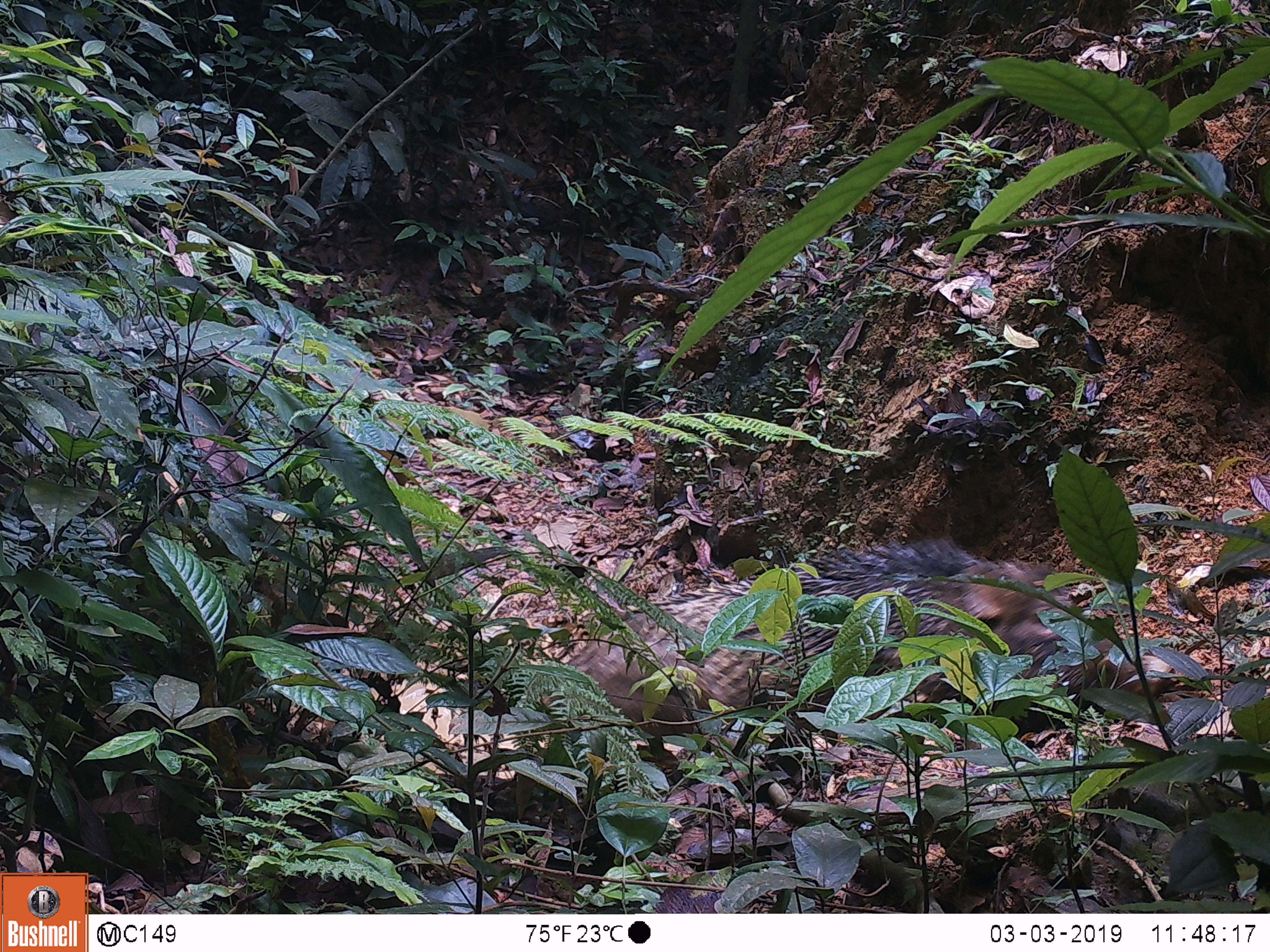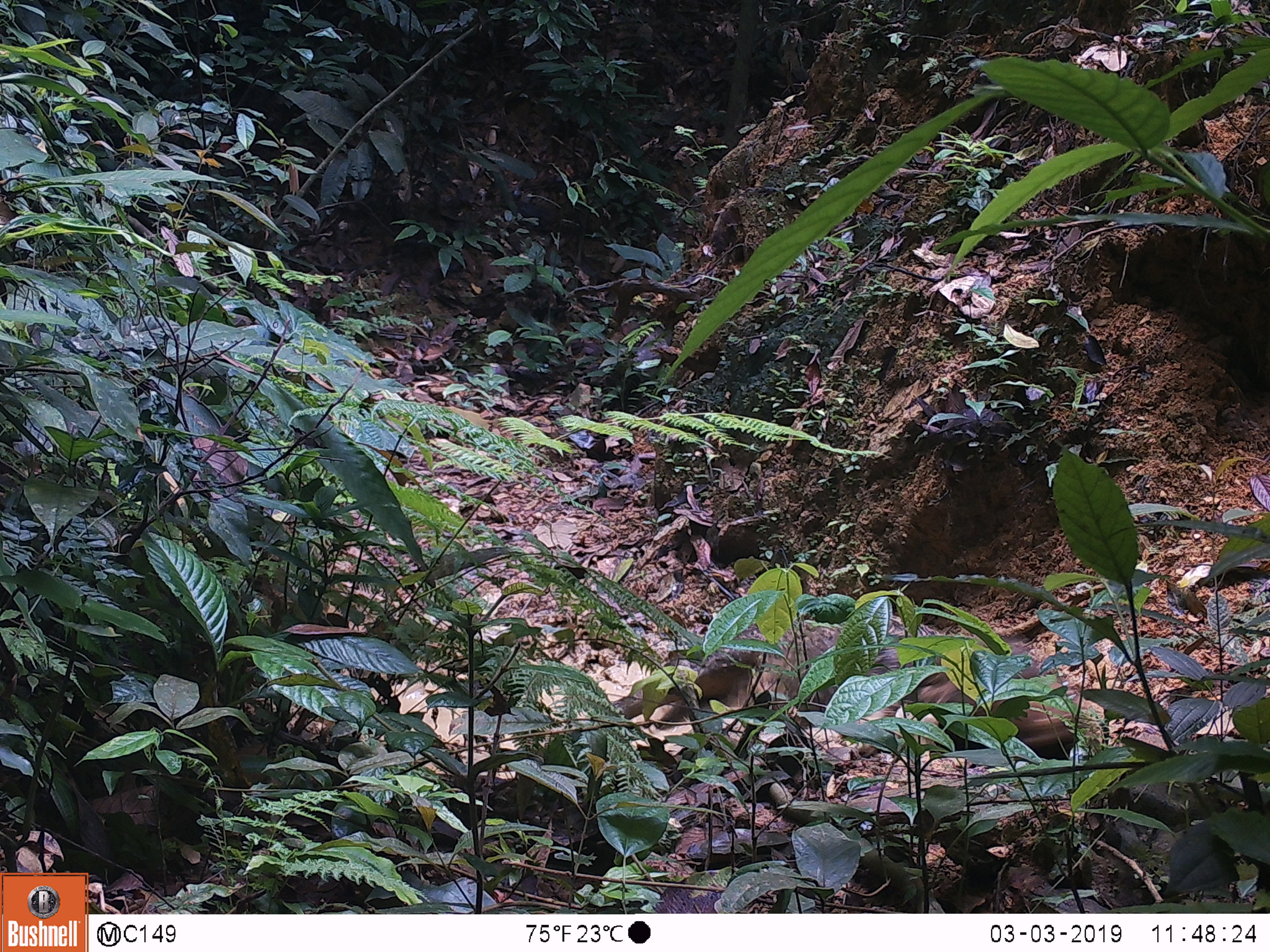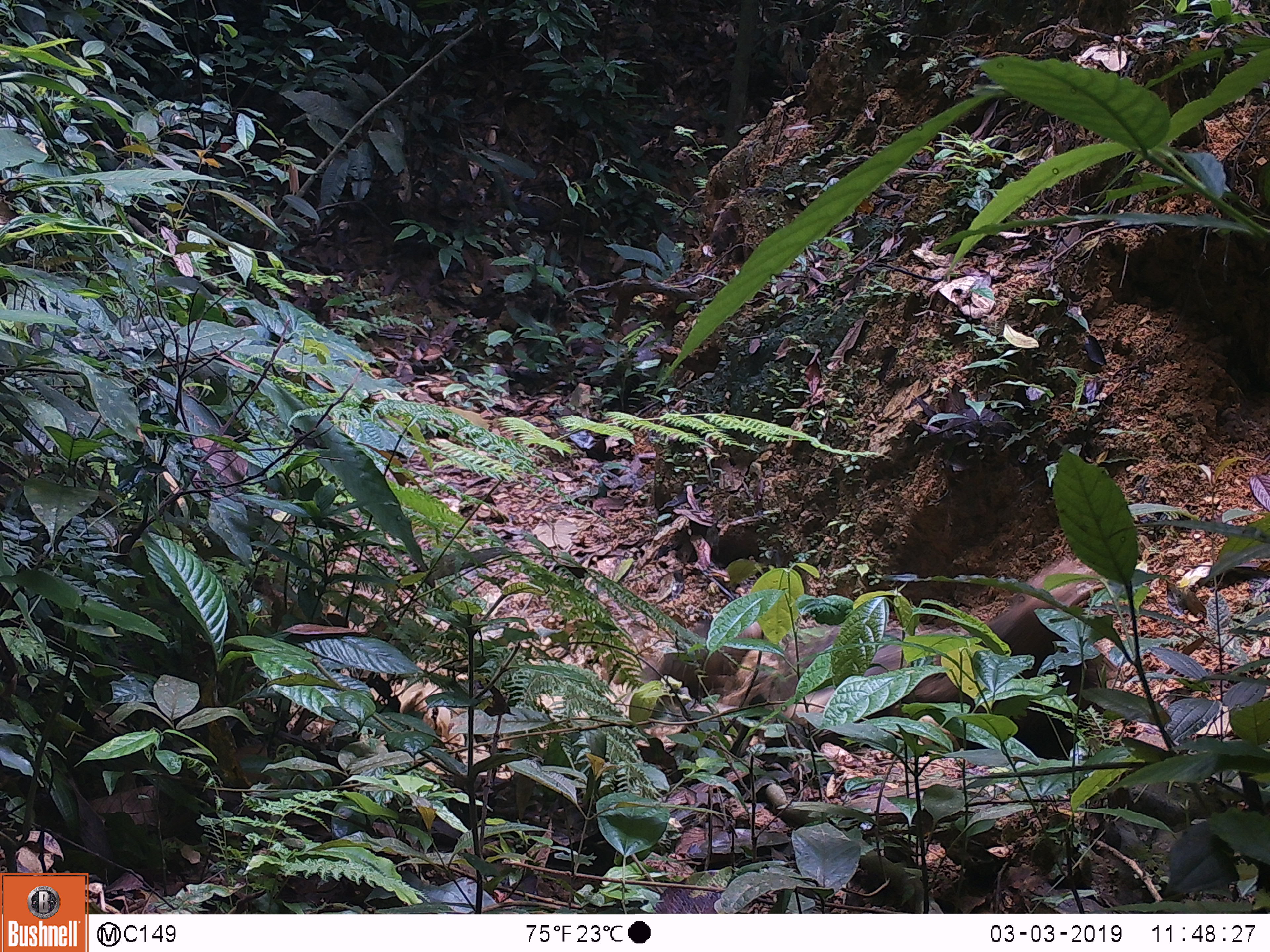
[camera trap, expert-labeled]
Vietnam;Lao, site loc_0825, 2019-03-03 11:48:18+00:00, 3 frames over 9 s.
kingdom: Animalia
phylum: Chordata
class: Mammalia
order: Artiodactyla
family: Suidae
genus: Sus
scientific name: Sus scrofa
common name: eurasian wild pig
Eurasian wild pig (Sus scrofa). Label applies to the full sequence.